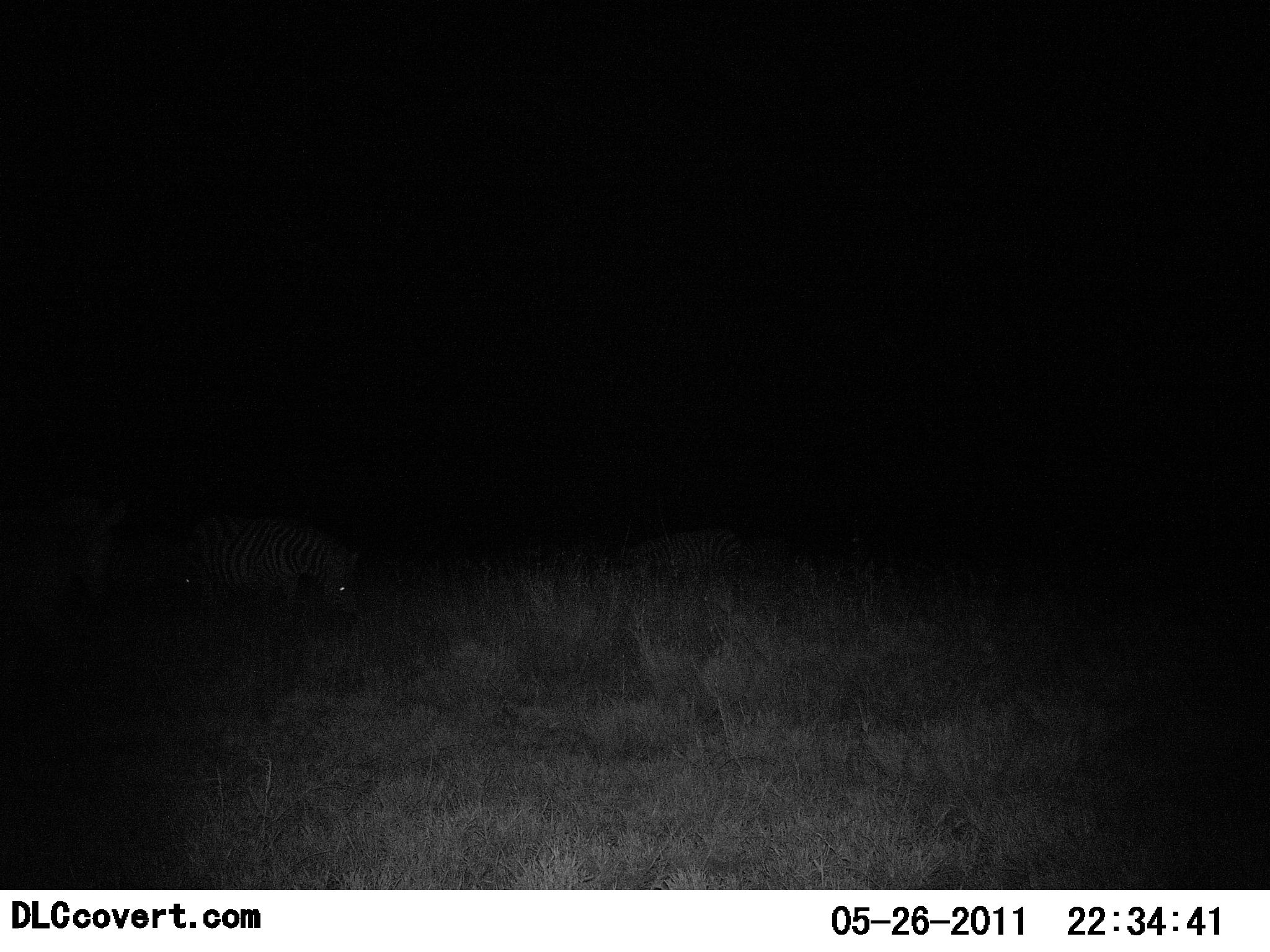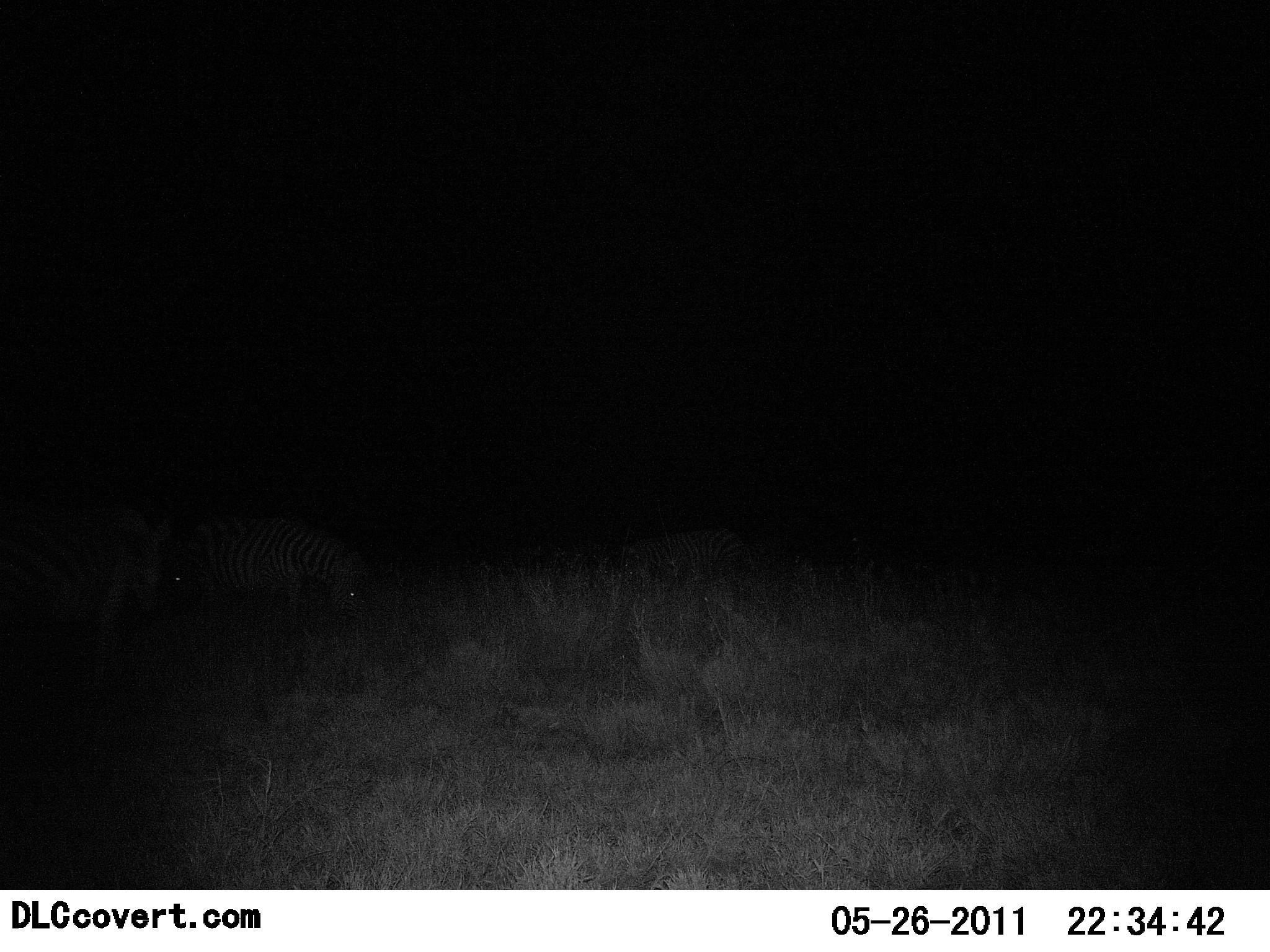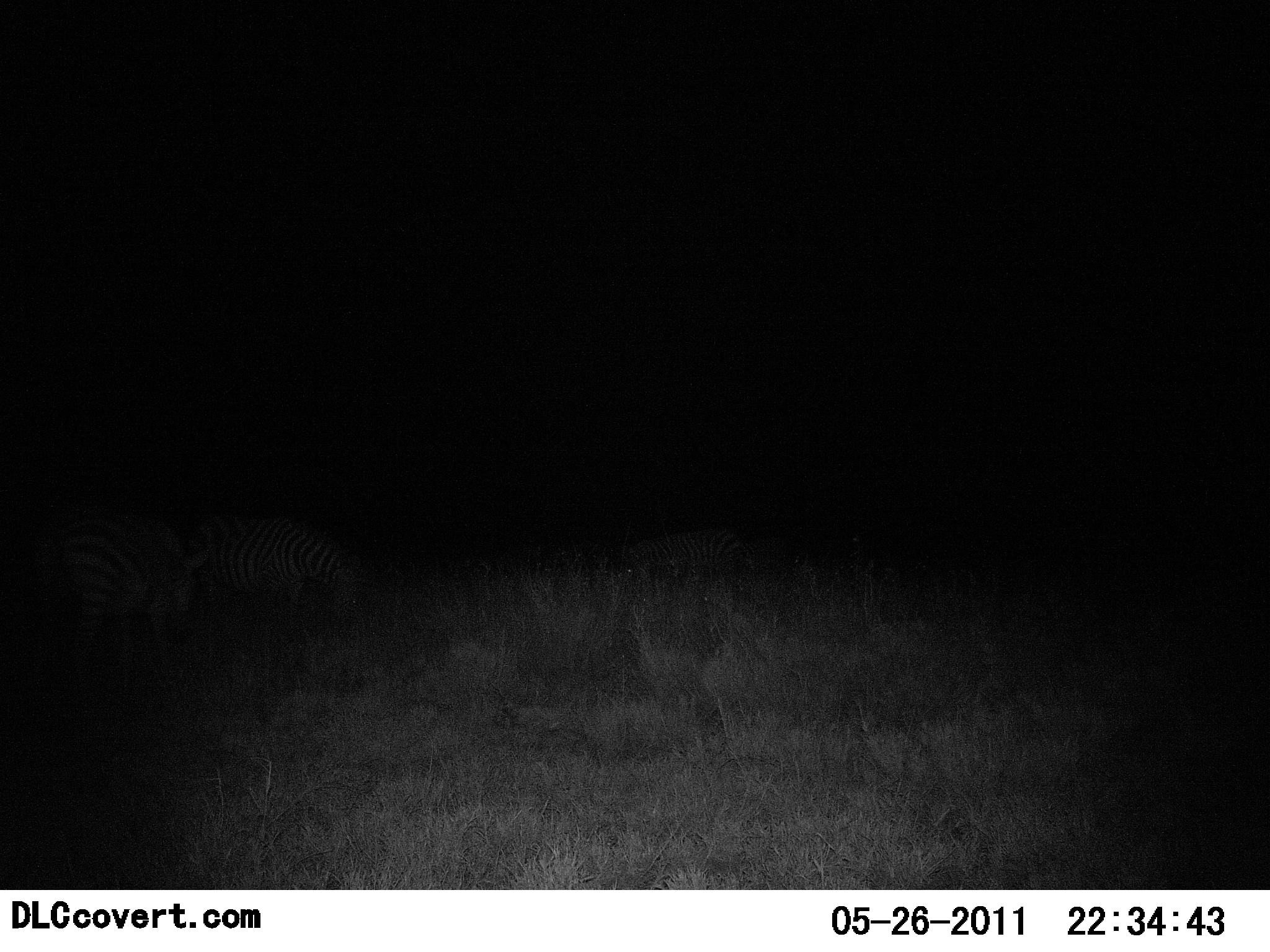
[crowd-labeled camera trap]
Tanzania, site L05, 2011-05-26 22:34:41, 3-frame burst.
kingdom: Animalia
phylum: Chordata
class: Mammalia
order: Perissodactyla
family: Equidae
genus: Equus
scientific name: Equus quagga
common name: plains zebra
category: zebra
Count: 3.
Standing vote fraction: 21%.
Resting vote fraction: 0%.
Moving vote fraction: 50%.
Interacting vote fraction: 0%.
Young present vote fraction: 0%.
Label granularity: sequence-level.